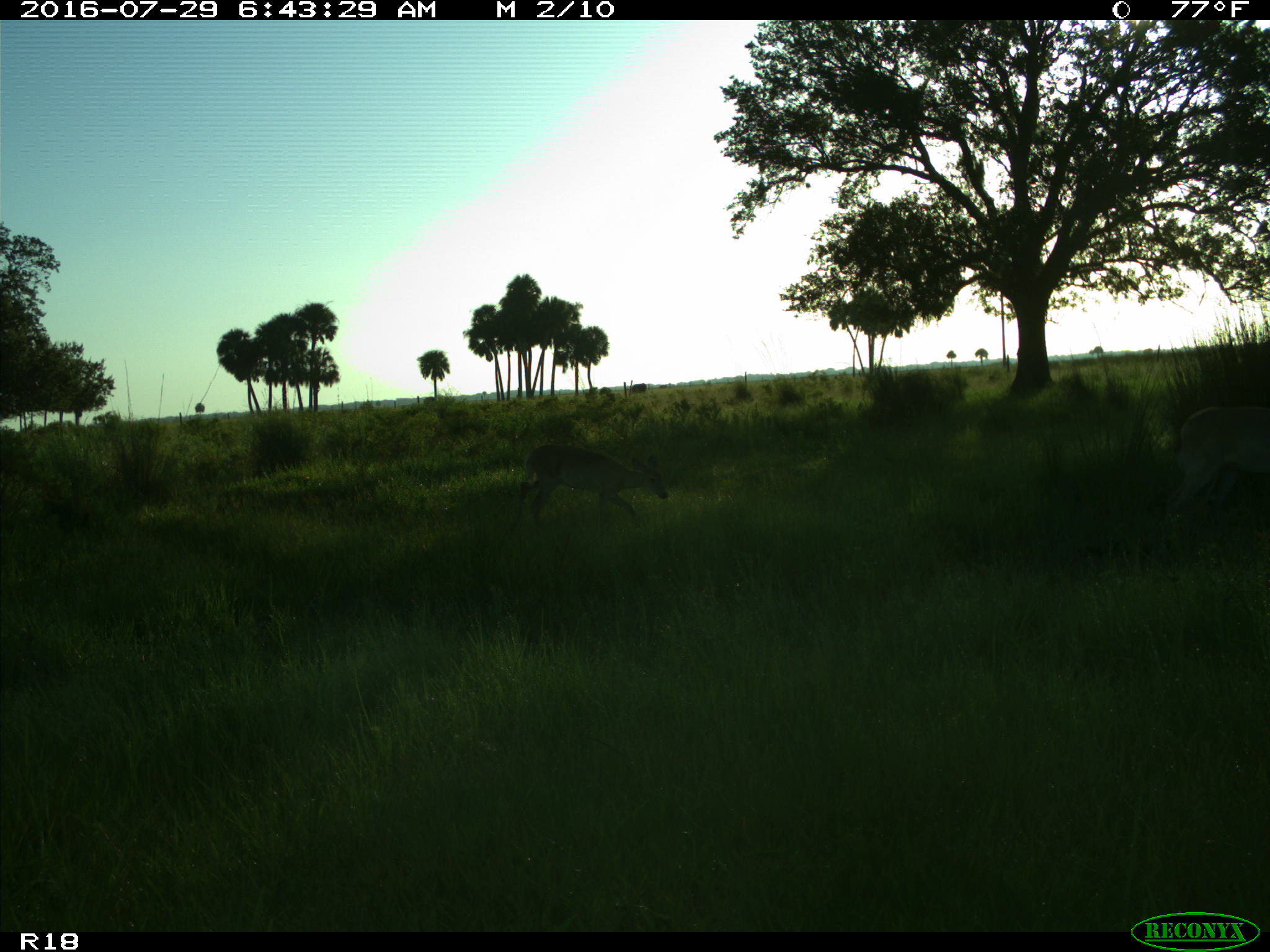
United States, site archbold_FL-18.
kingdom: Animalia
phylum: Chordata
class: Mammalia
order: Artiodactyla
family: Cervidae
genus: Odocoileus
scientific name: Odocoileus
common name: deer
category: unidentified deer